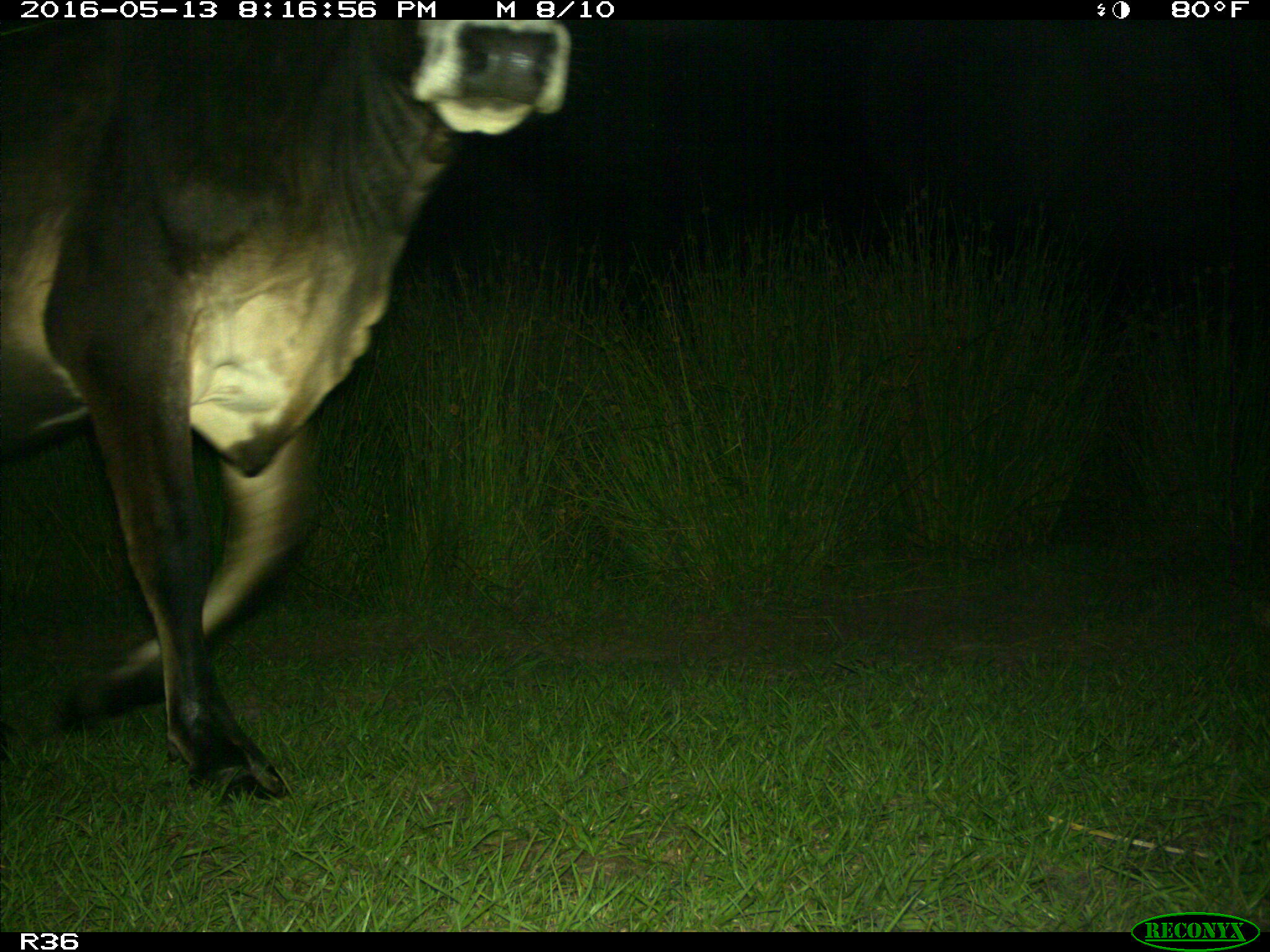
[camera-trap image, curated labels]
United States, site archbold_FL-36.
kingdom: Animalia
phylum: Chordata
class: Mammalia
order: Artiodactyla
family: Bovidae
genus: Bos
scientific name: Bos taurus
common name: domestic cow